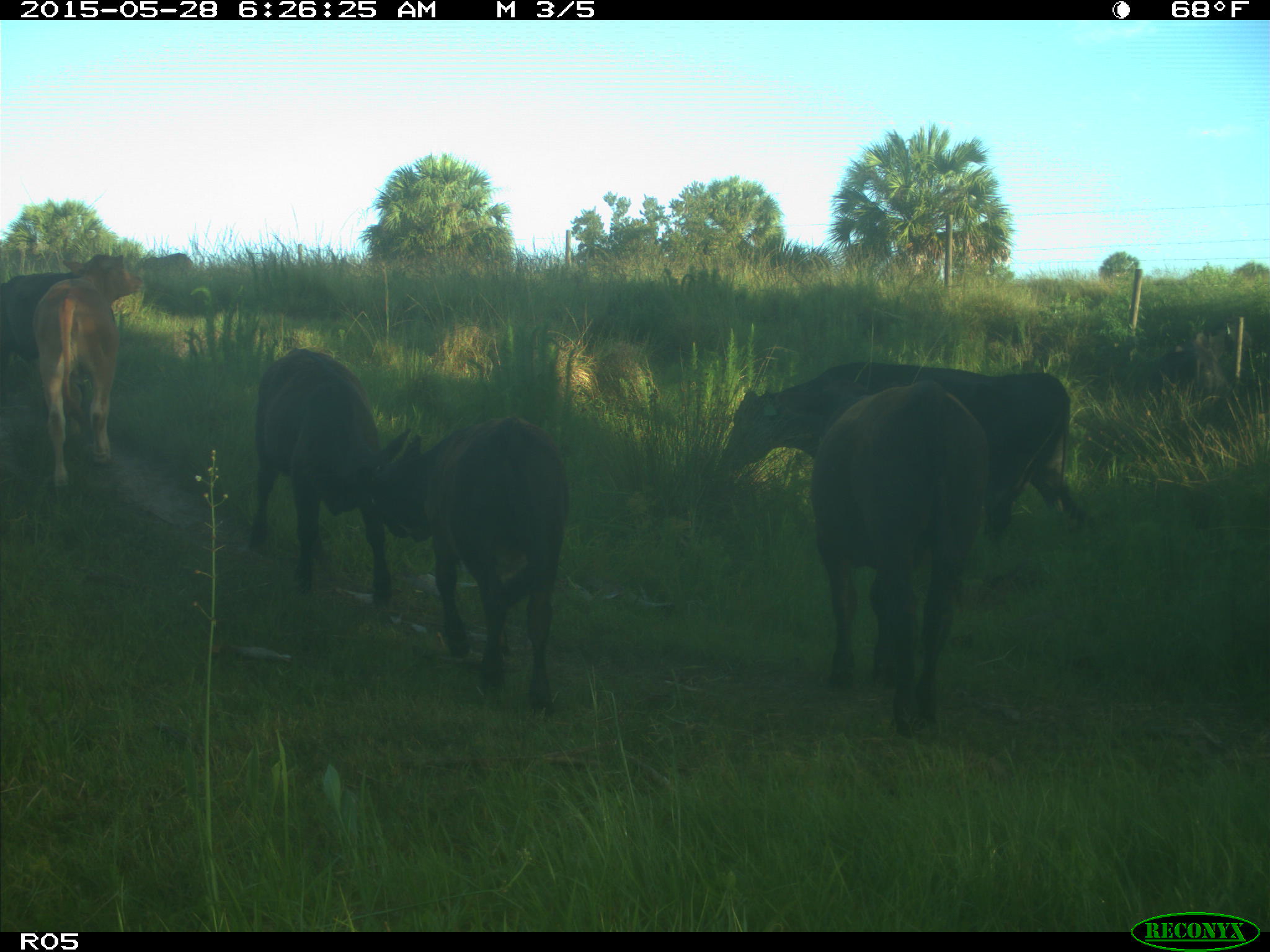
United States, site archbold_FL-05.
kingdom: Animalia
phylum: Chordata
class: Mammalia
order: Artiodactyla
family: Bovidae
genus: Bos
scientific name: Bos taurus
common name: domestic cow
Bos taurus (domestic cow).